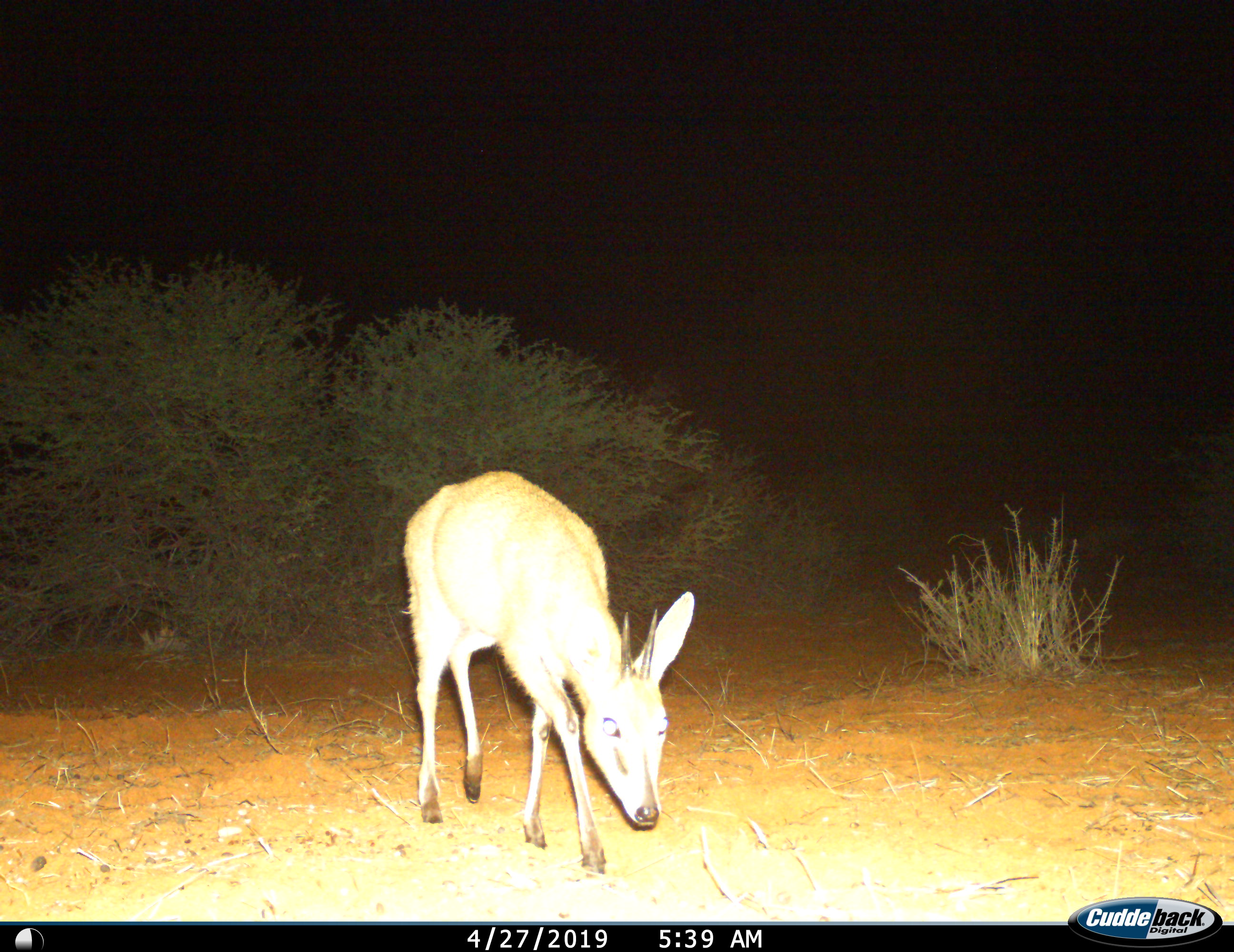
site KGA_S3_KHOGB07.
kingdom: Animalia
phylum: Chordata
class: Mammalia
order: Artiodactyla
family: Bovidae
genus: Sylvicapra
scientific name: Sylvicapra grimmia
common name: common duiker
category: duikercommongrey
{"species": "duikercommongrey (common duiker) (Sylvicapra grimmia)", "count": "1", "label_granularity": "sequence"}